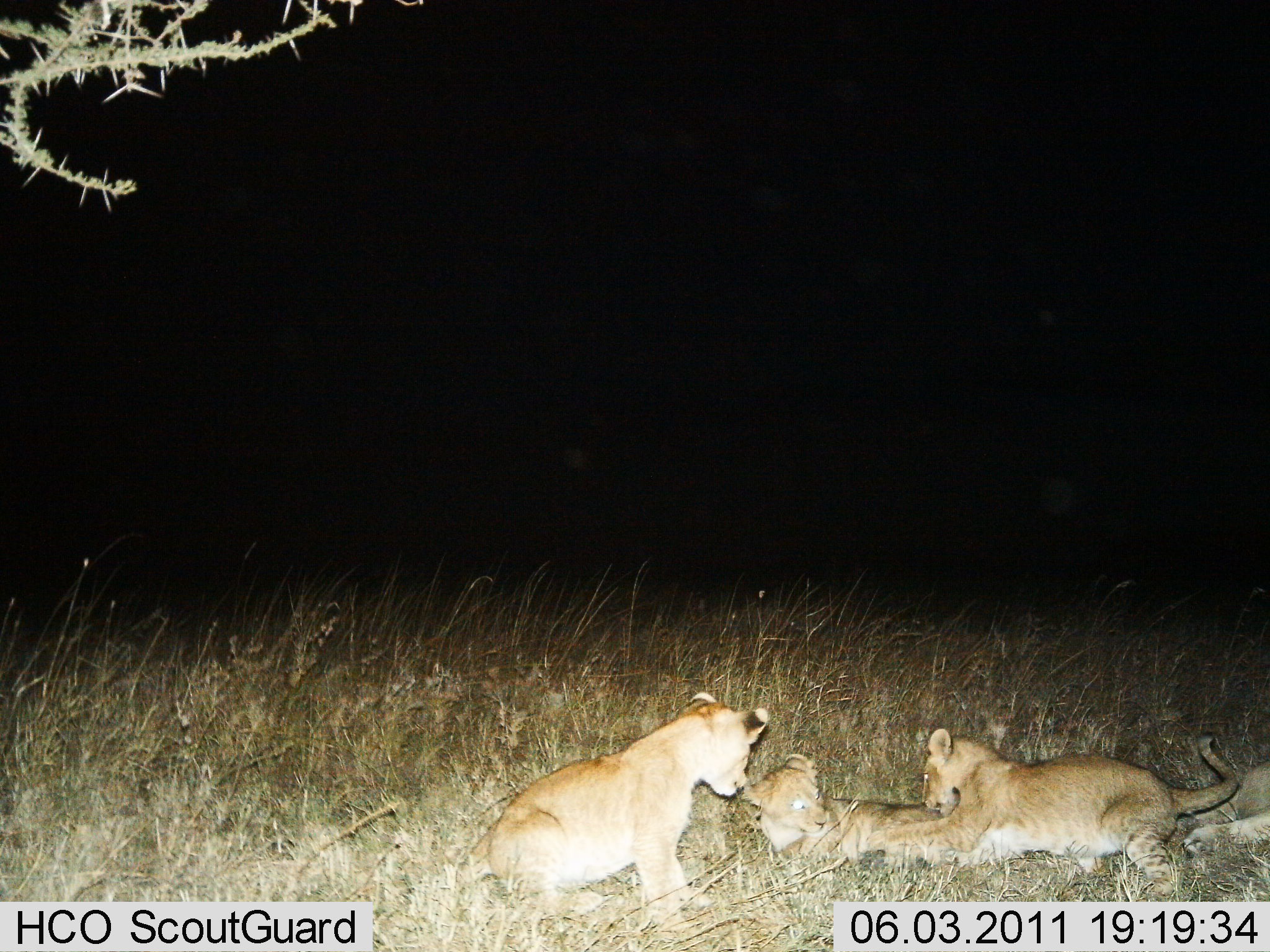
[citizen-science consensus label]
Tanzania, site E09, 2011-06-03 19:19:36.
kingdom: Animalia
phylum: Chordata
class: Mammalia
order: Carnivora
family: Felidae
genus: Panthera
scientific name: Panthera leo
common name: lion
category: lionfemale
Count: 4.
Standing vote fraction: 0%.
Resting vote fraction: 36%.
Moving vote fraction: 0%.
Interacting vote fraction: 91%.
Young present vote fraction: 64%.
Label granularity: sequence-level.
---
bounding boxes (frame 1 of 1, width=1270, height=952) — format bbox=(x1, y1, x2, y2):
animal: bbox=(866, 727, 1239, 902); bbox=(467, 692, 771, 902); bbox=(741, 752, 941, 863); bbox=(1183, 762, 1270, 858)